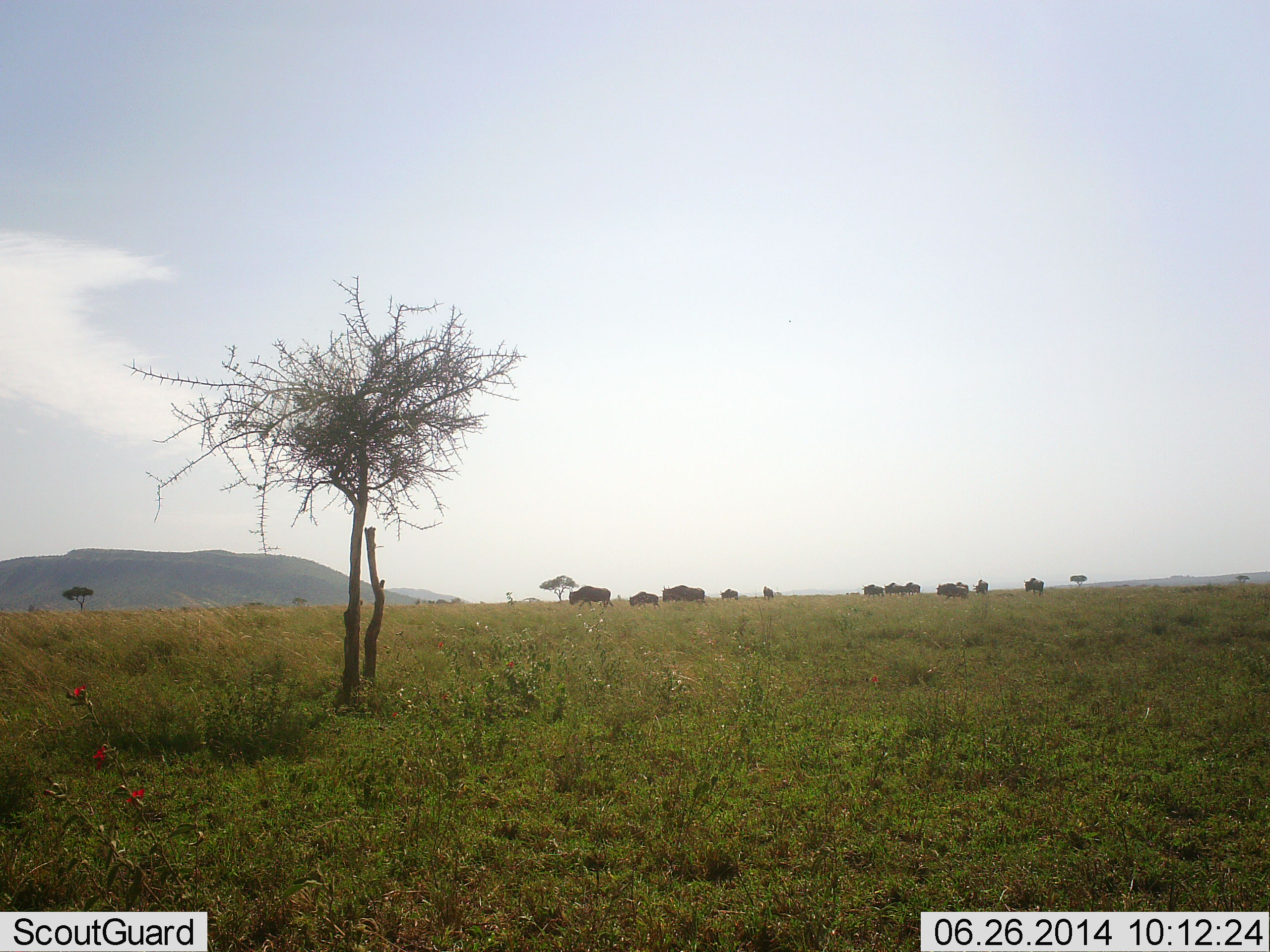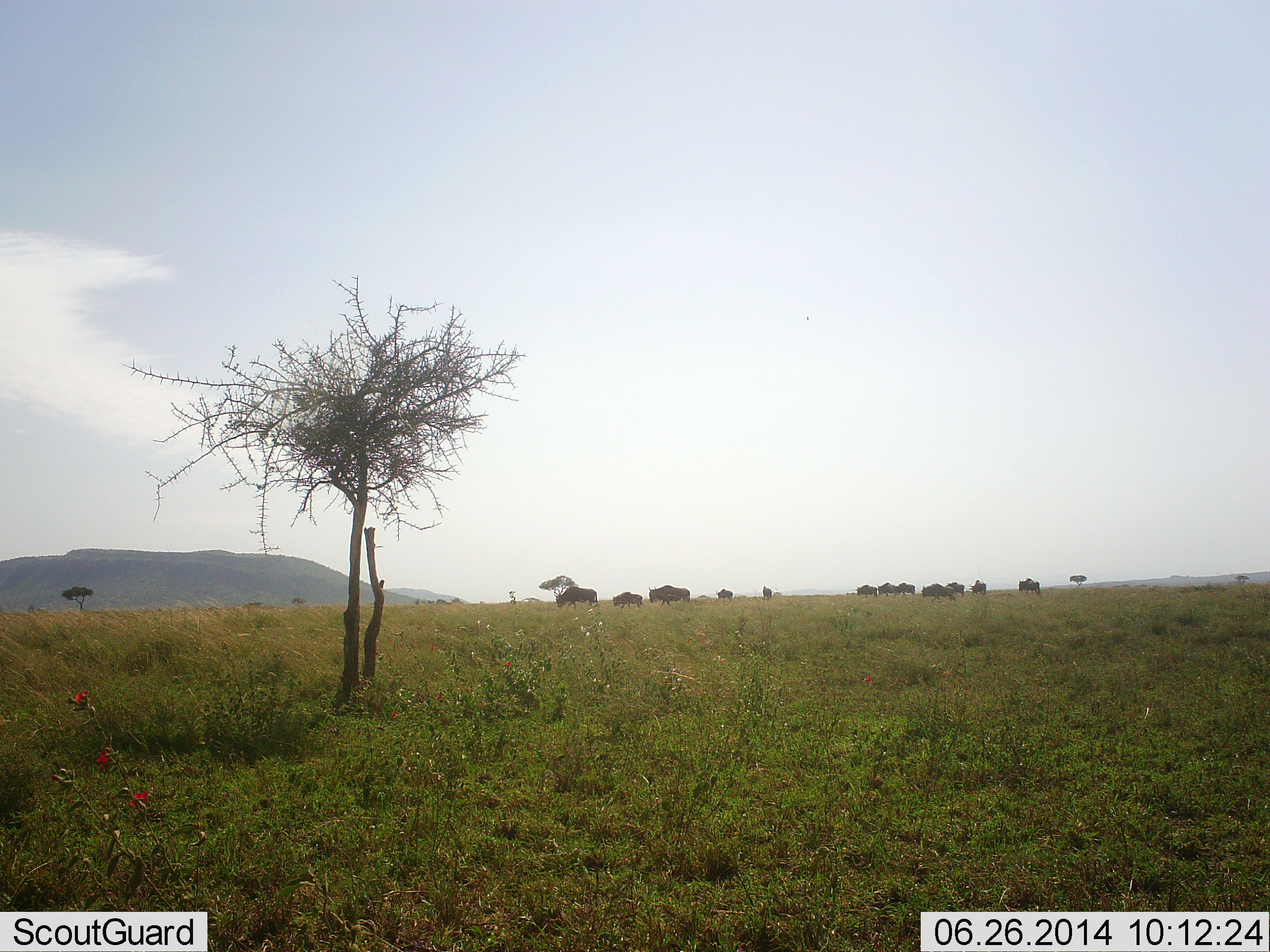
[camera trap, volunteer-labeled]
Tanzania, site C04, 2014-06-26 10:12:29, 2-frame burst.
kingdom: Animalia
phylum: Chordata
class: Mammalia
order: Artiodactyla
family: Bovidae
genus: Connochaetes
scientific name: Connochaetes taurinus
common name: blue wildebeest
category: wildebeest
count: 11-50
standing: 0%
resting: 0%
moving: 80%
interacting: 0%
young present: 0%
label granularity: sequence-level